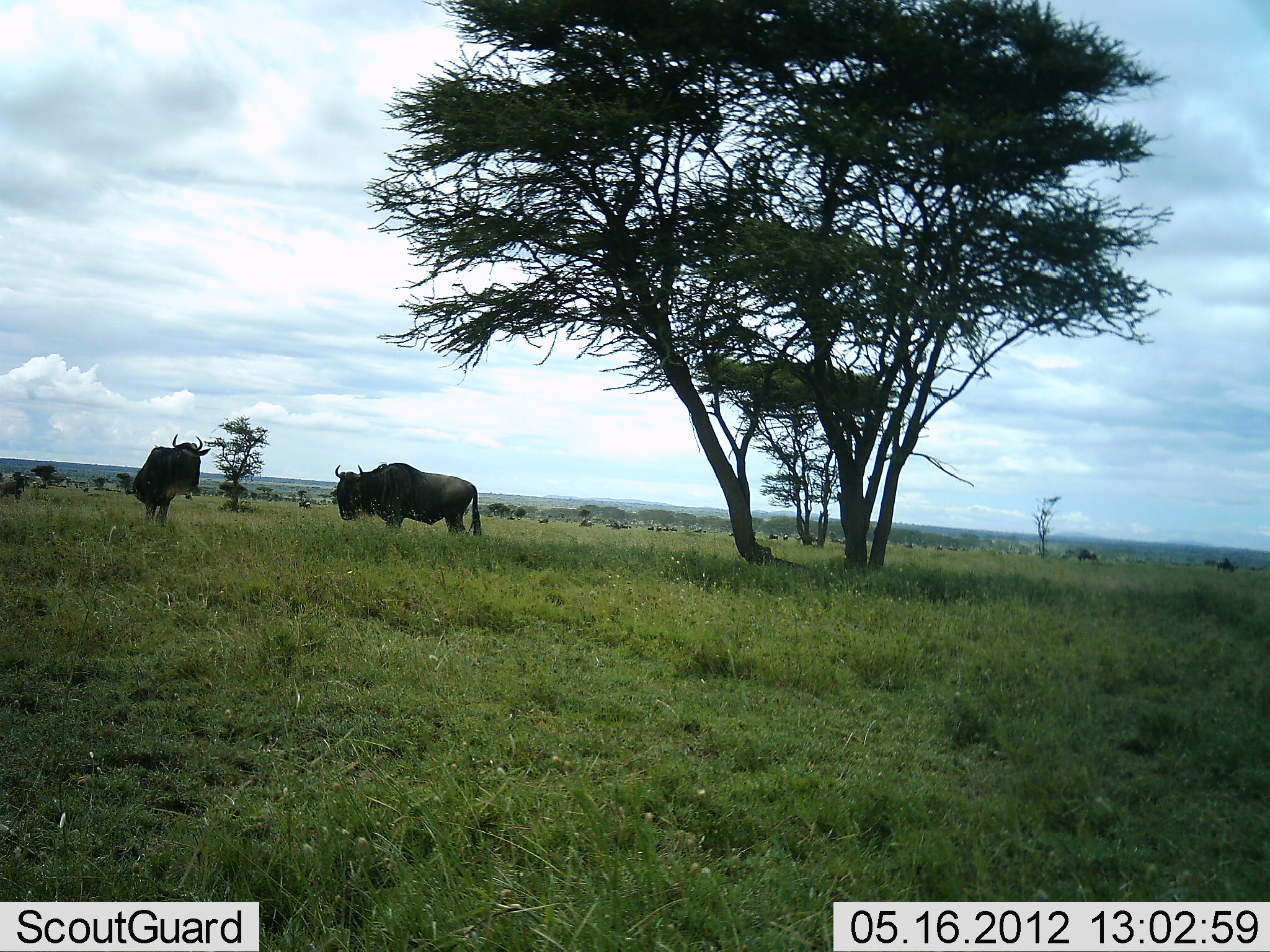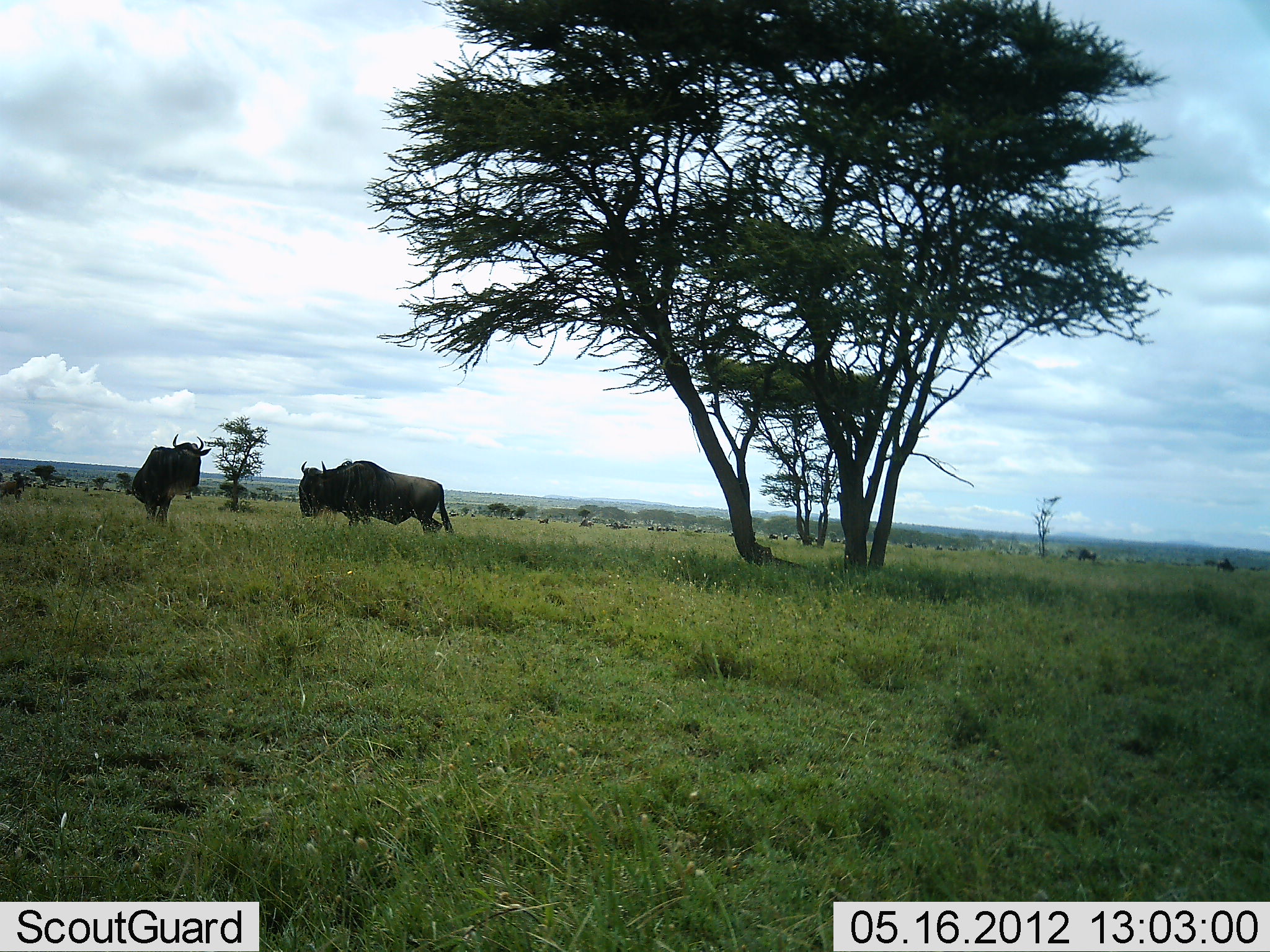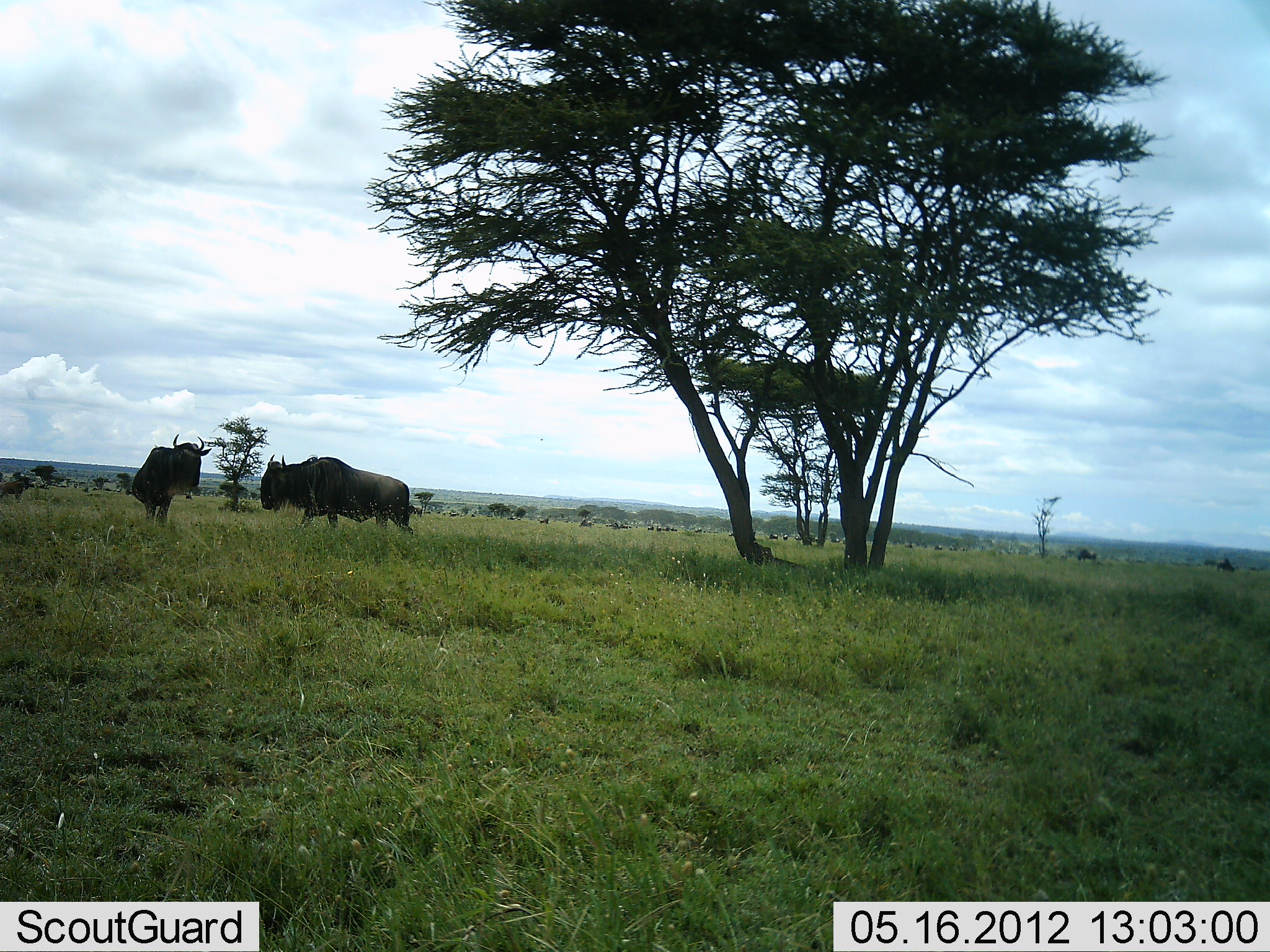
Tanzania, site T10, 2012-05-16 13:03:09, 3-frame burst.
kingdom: Animalia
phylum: Chordata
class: Mammalia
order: Artiodactyla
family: Bovidae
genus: Connochaetes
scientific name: Connochaetes taurinus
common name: blue wildebeest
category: wildebeest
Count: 3.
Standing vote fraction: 100%.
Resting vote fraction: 0%.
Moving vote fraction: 40%.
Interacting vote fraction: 10%.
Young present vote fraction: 0%.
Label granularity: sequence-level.